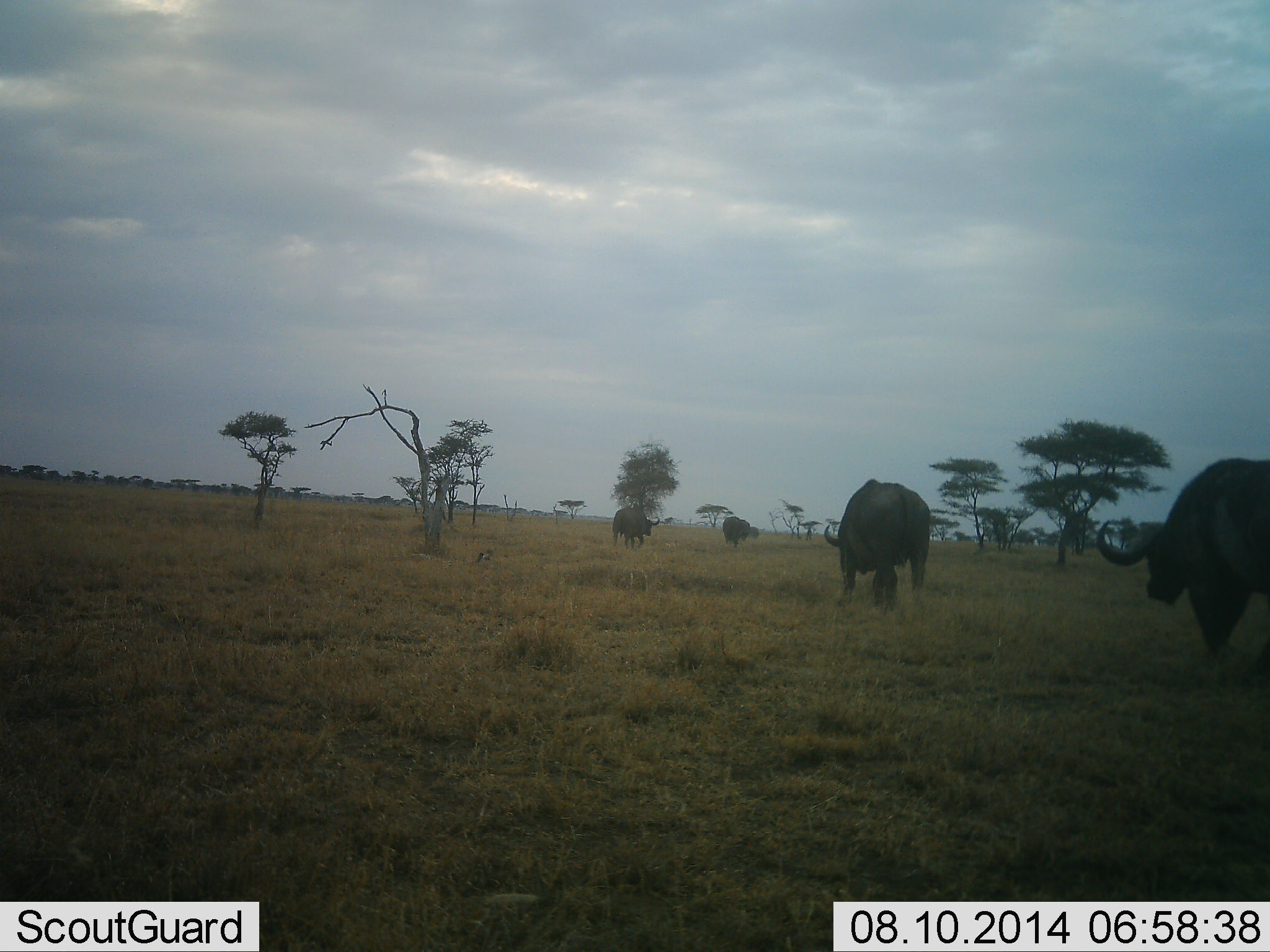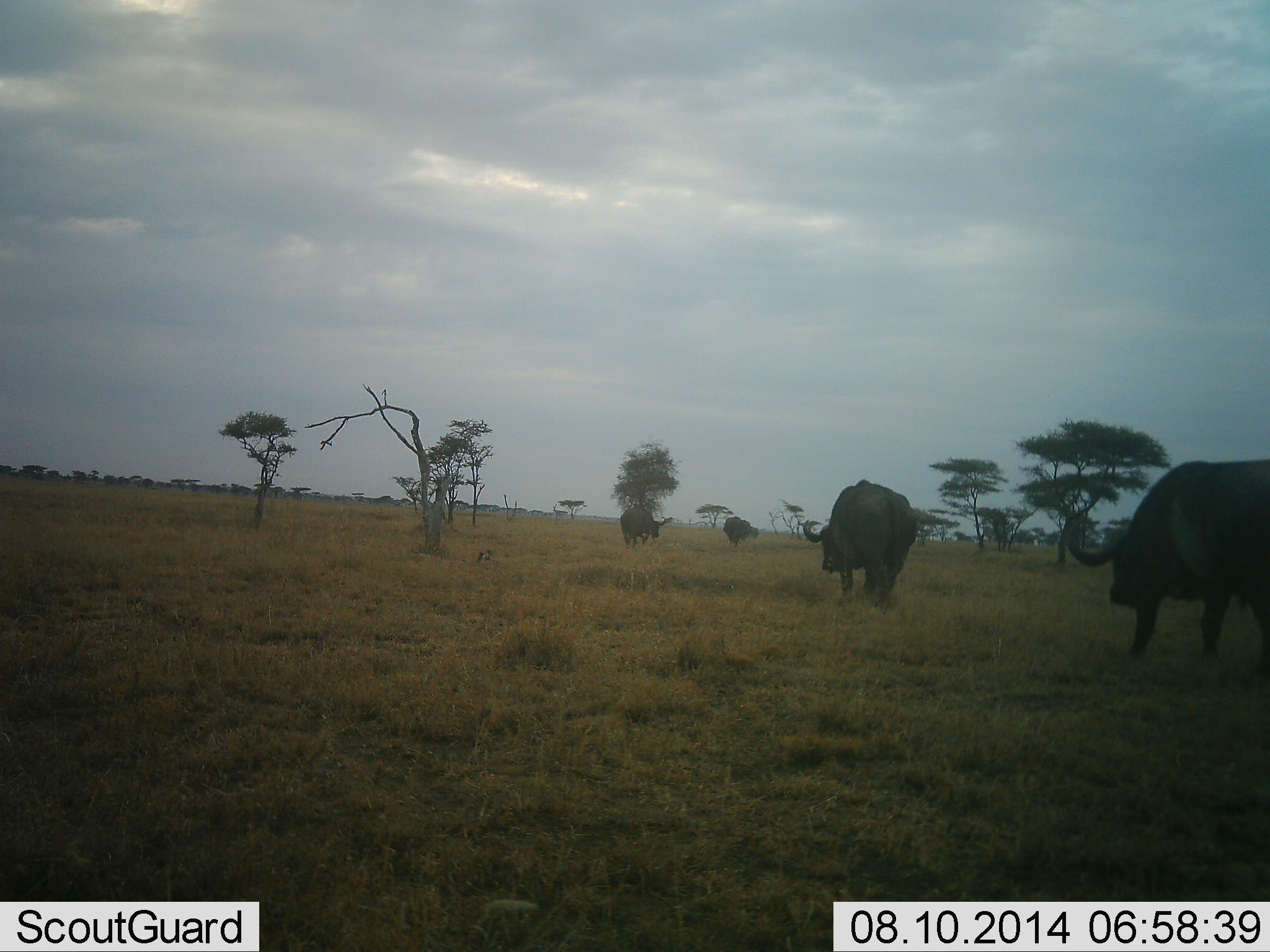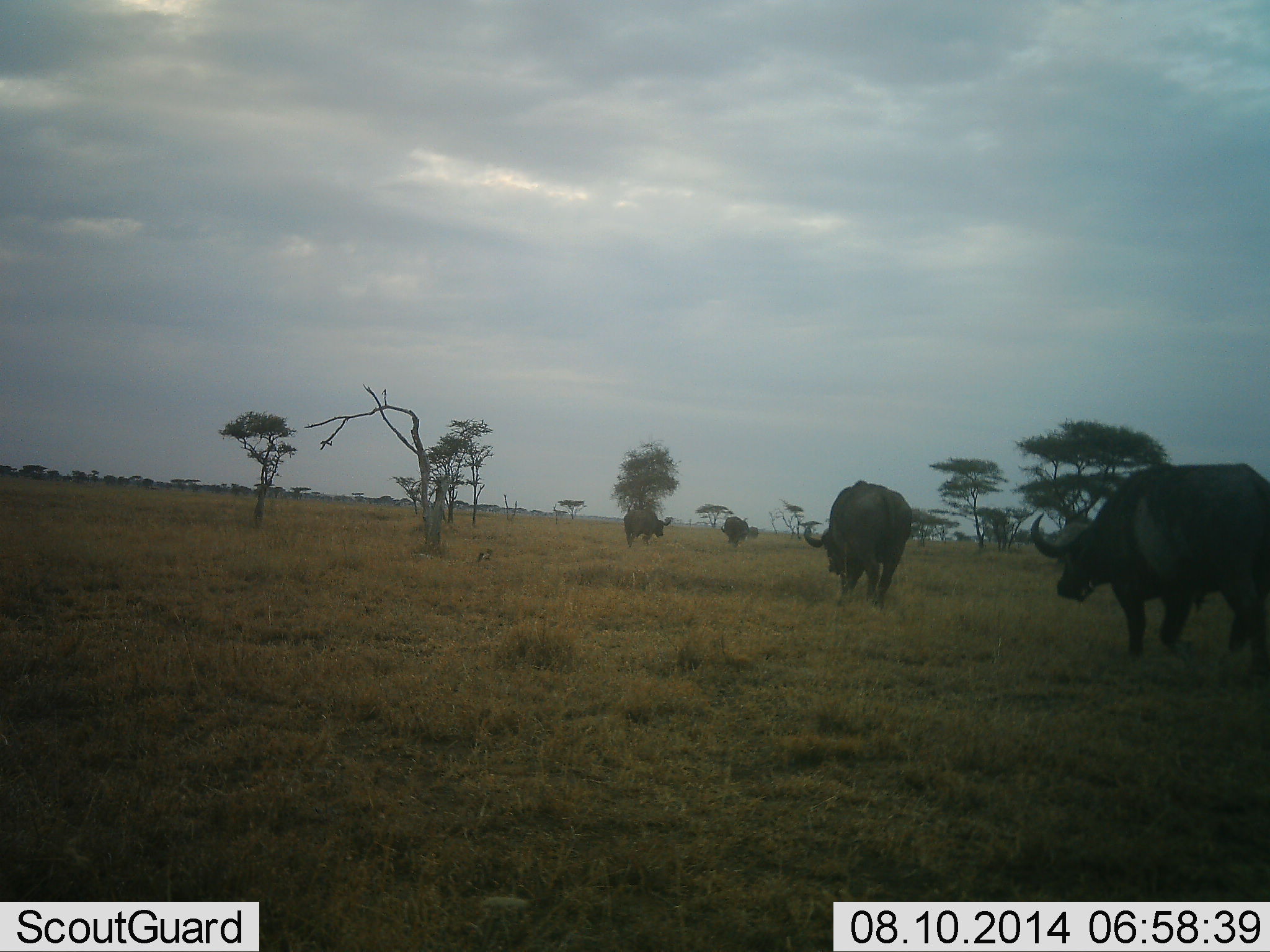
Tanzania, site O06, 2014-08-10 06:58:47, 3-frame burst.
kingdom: Animalia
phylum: Chordata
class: Mammalia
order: Artiodactyla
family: Bovidae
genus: Syncerus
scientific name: Syncerus caffer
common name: cape buffalo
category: buffalo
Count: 4.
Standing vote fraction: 10%.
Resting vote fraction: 0%.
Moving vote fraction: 100%.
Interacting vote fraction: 0%.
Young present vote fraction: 0%.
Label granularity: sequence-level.